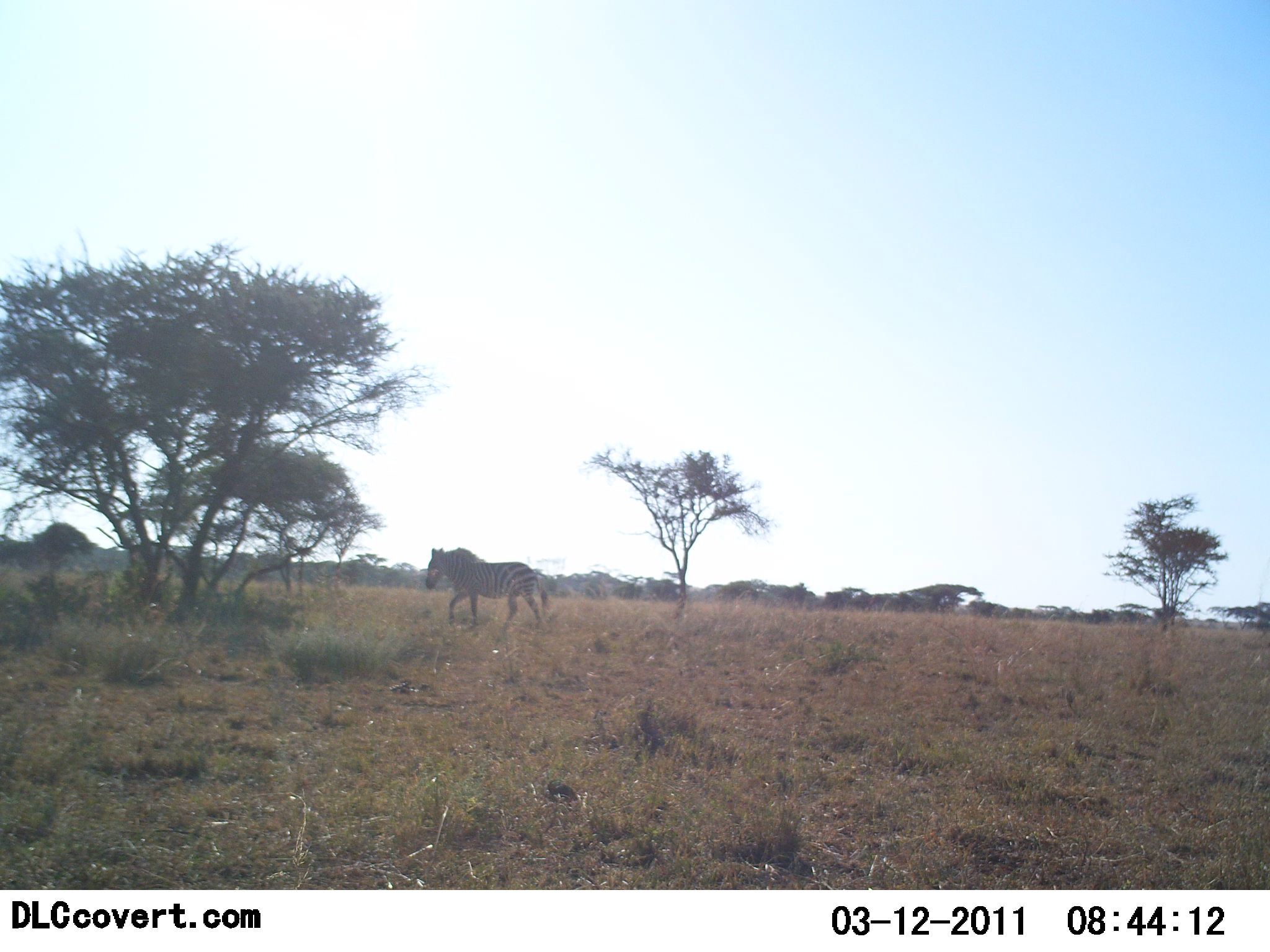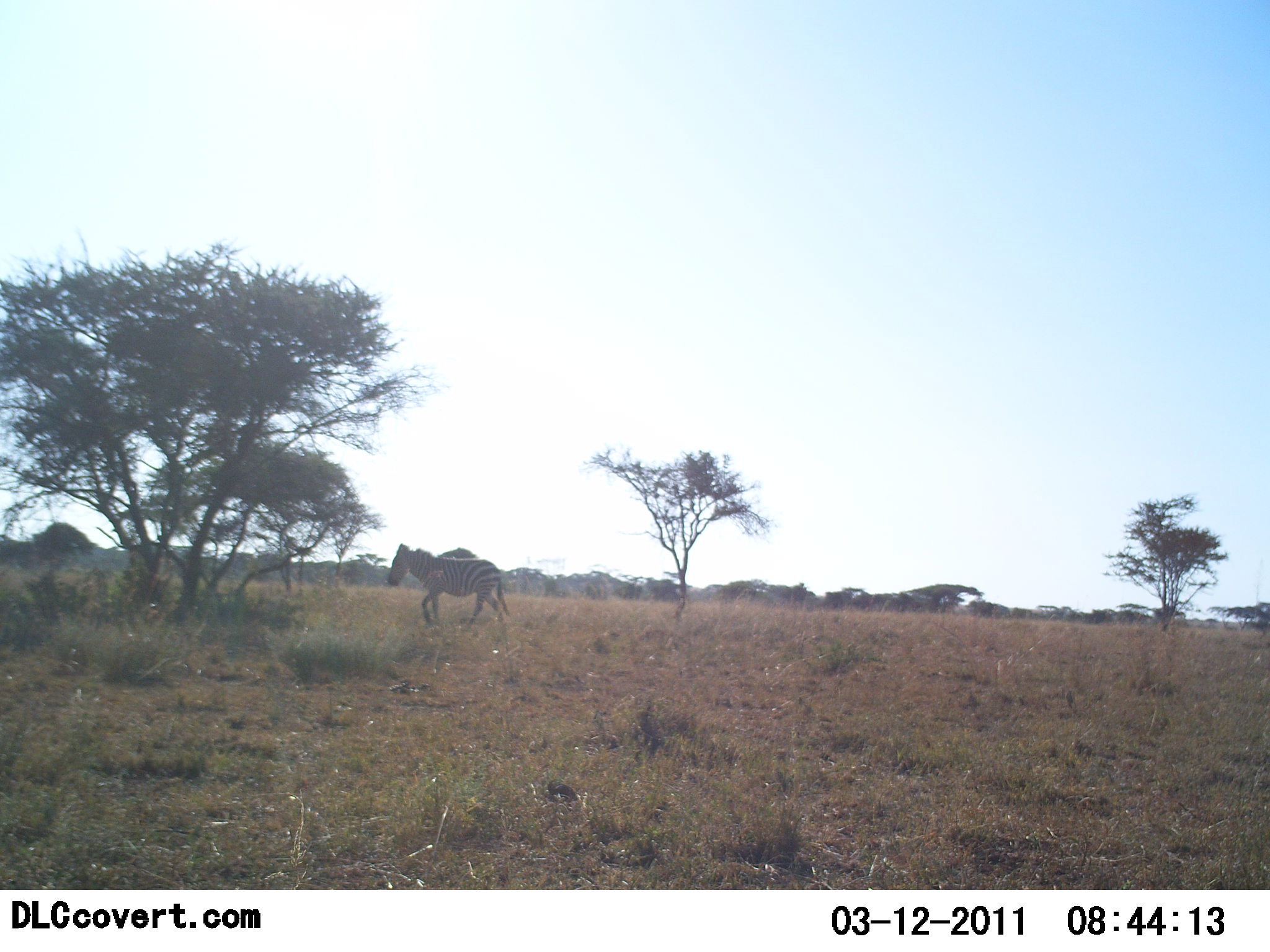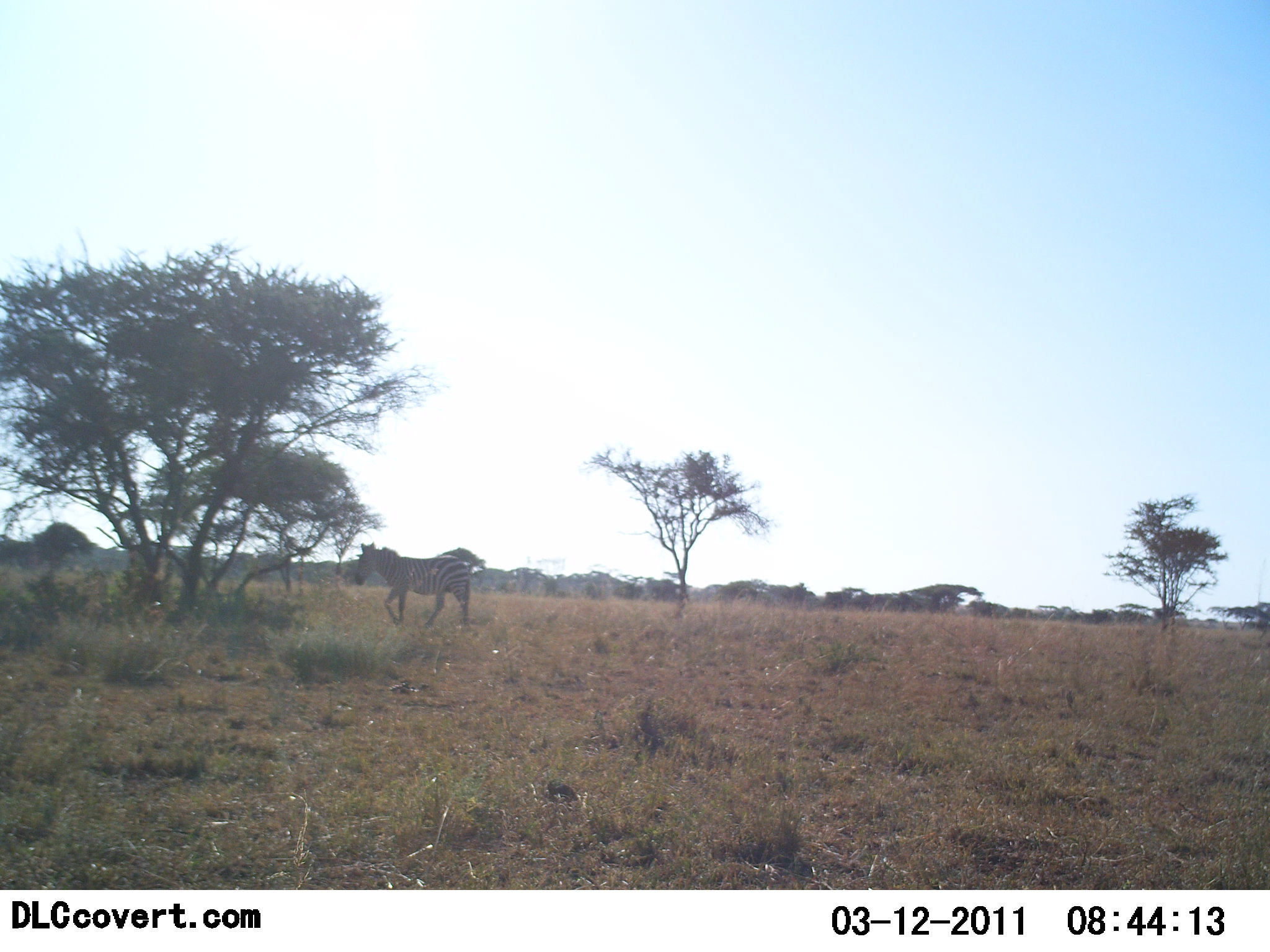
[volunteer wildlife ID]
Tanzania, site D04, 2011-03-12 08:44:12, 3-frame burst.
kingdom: Animalia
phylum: Chordata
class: Mammalia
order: Perissodactyla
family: Equidae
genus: Equus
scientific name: Equus quagga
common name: plains zebra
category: zebra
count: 1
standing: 0%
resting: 0%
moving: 100%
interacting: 0%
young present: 0%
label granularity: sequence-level